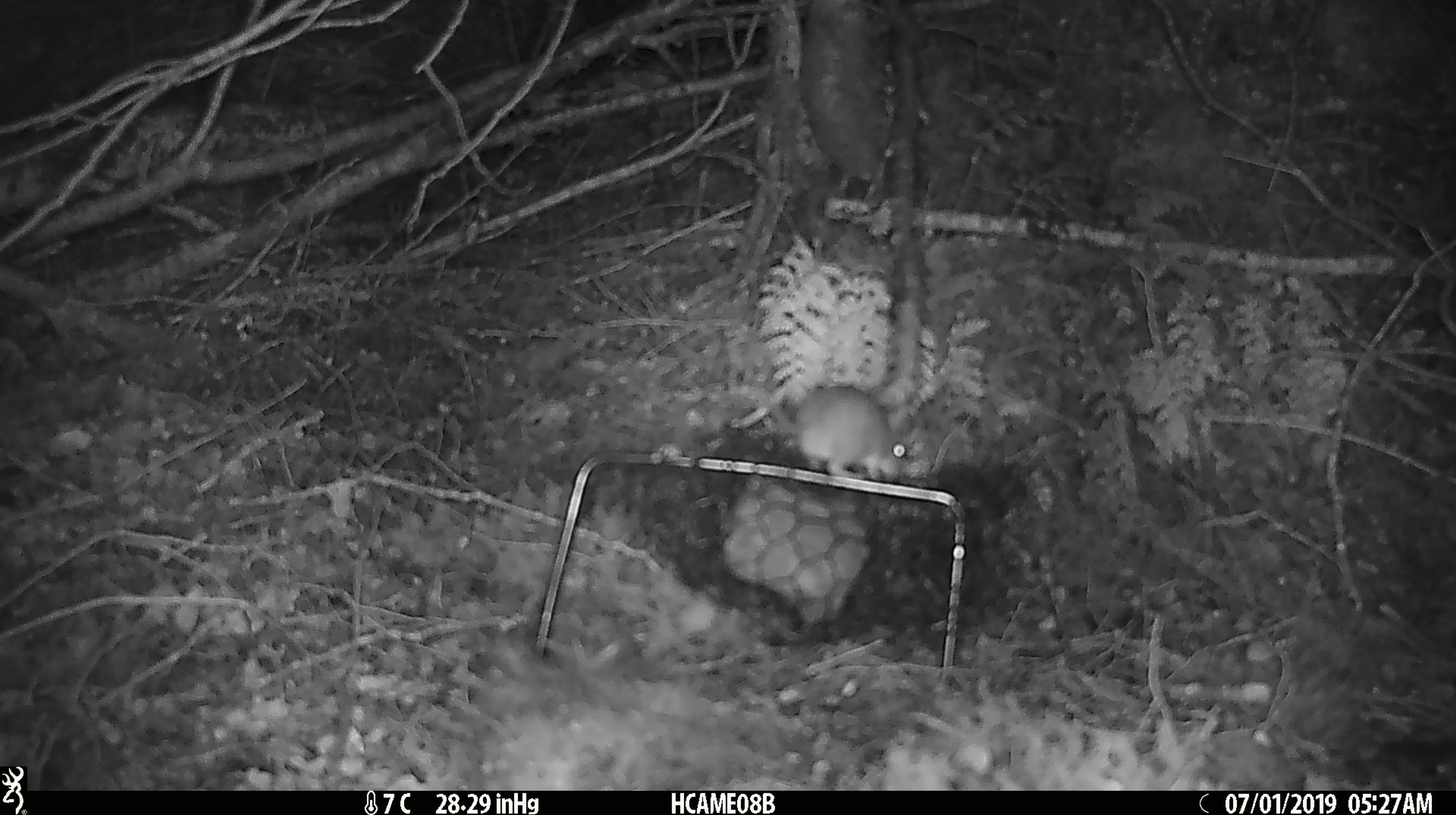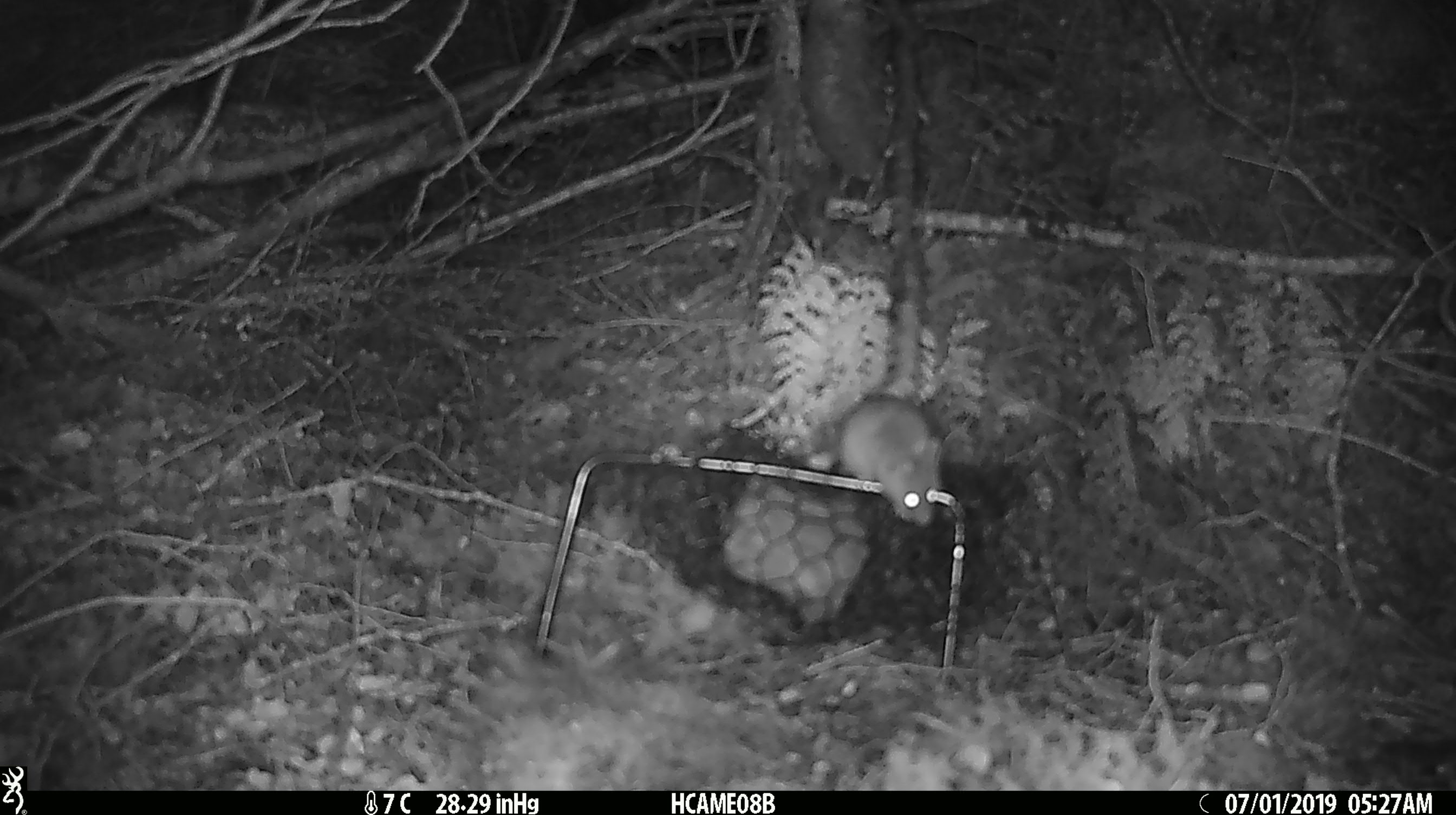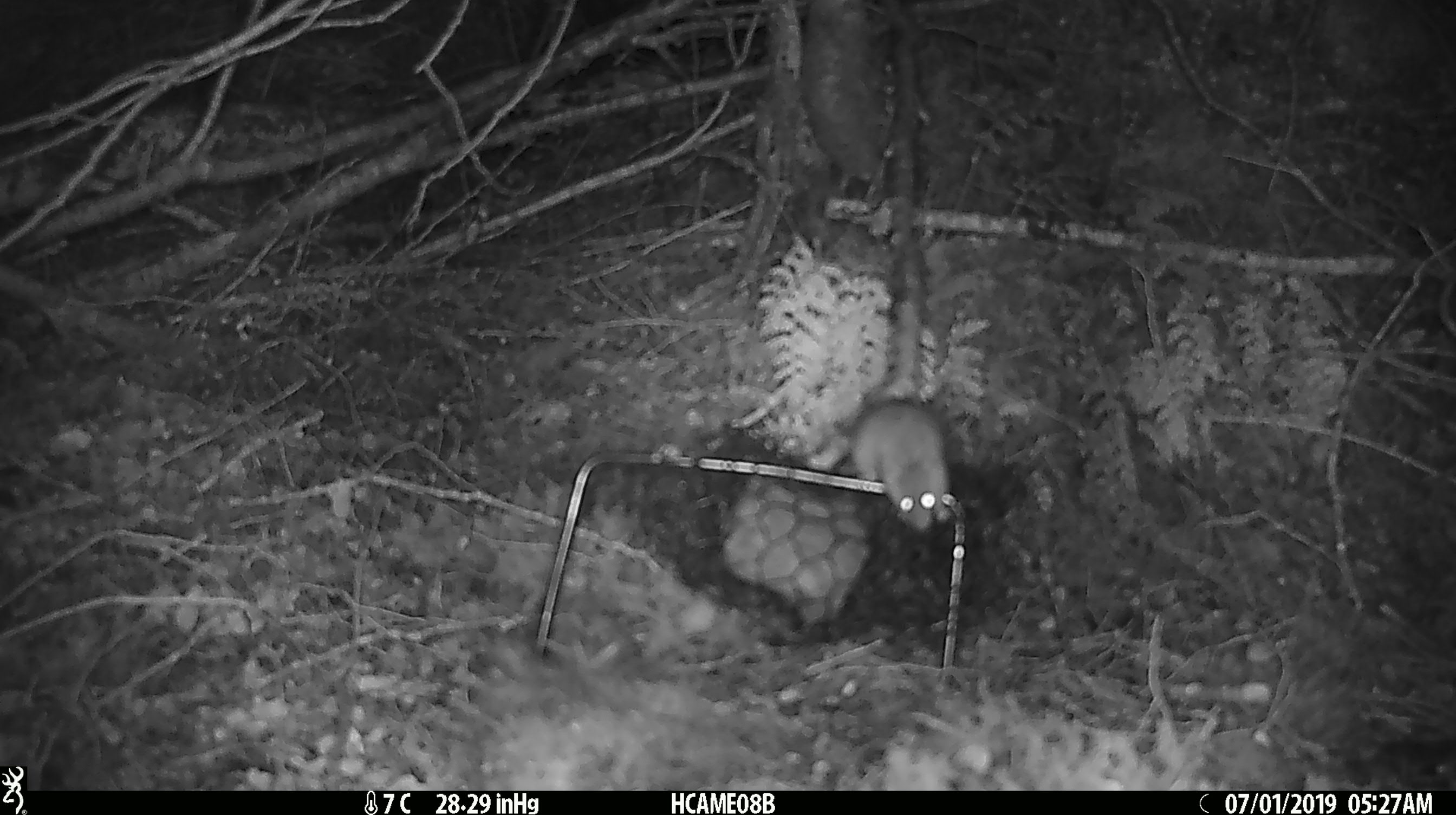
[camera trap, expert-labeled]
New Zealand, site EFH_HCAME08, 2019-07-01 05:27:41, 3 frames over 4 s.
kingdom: Animalia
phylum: Chordata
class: Mammalia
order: Rodentia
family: Muridae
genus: Mus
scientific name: Mus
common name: mouse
Mouse (Mus).